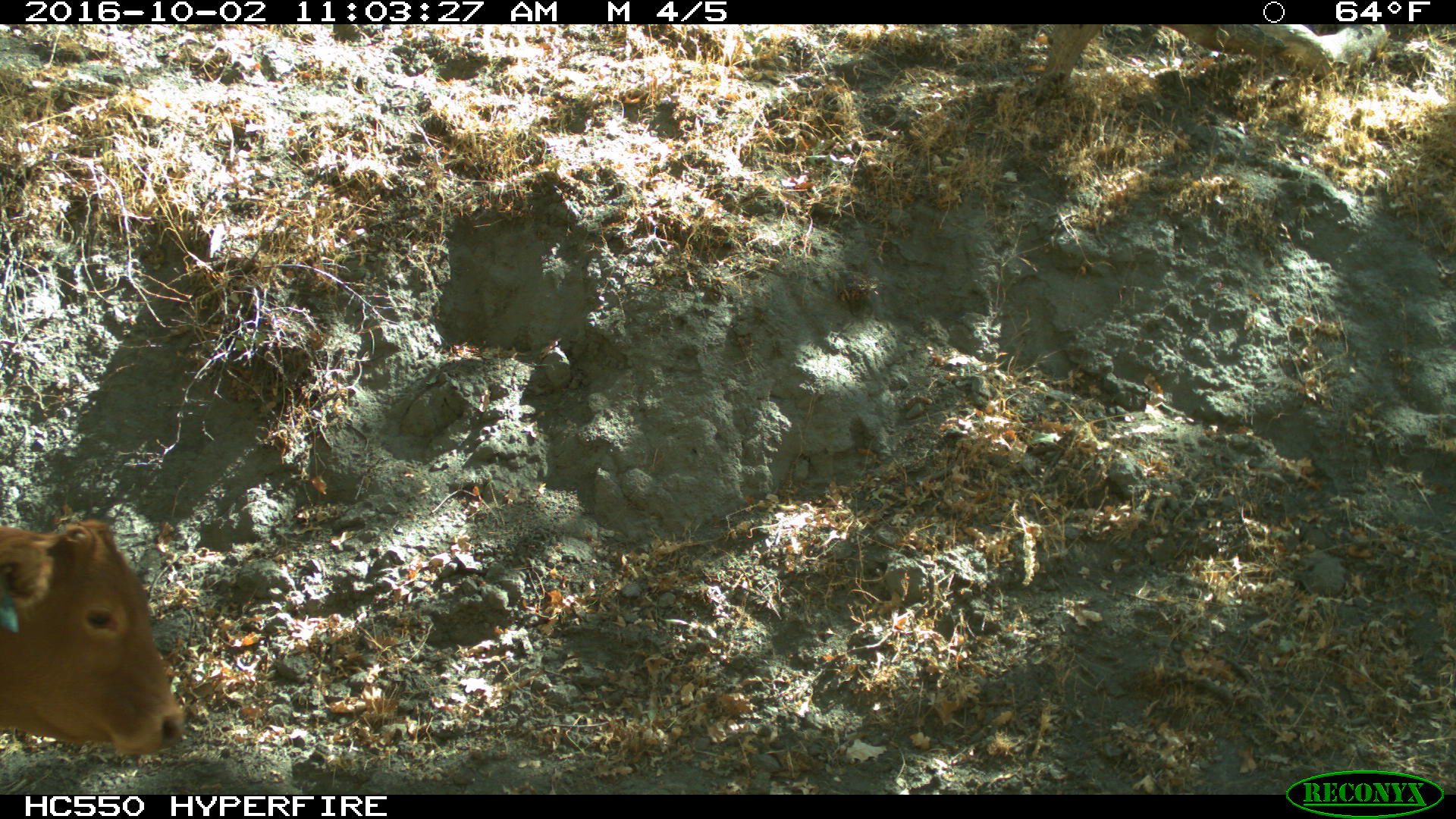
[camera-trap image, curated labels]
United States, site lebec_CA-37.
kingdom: Animalia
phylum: Chordata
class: Mammalia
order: Artiodactyla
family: Bovidae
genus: Bos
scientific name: Bos taurus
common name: domestic cow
Bos taurus (domestic cow).